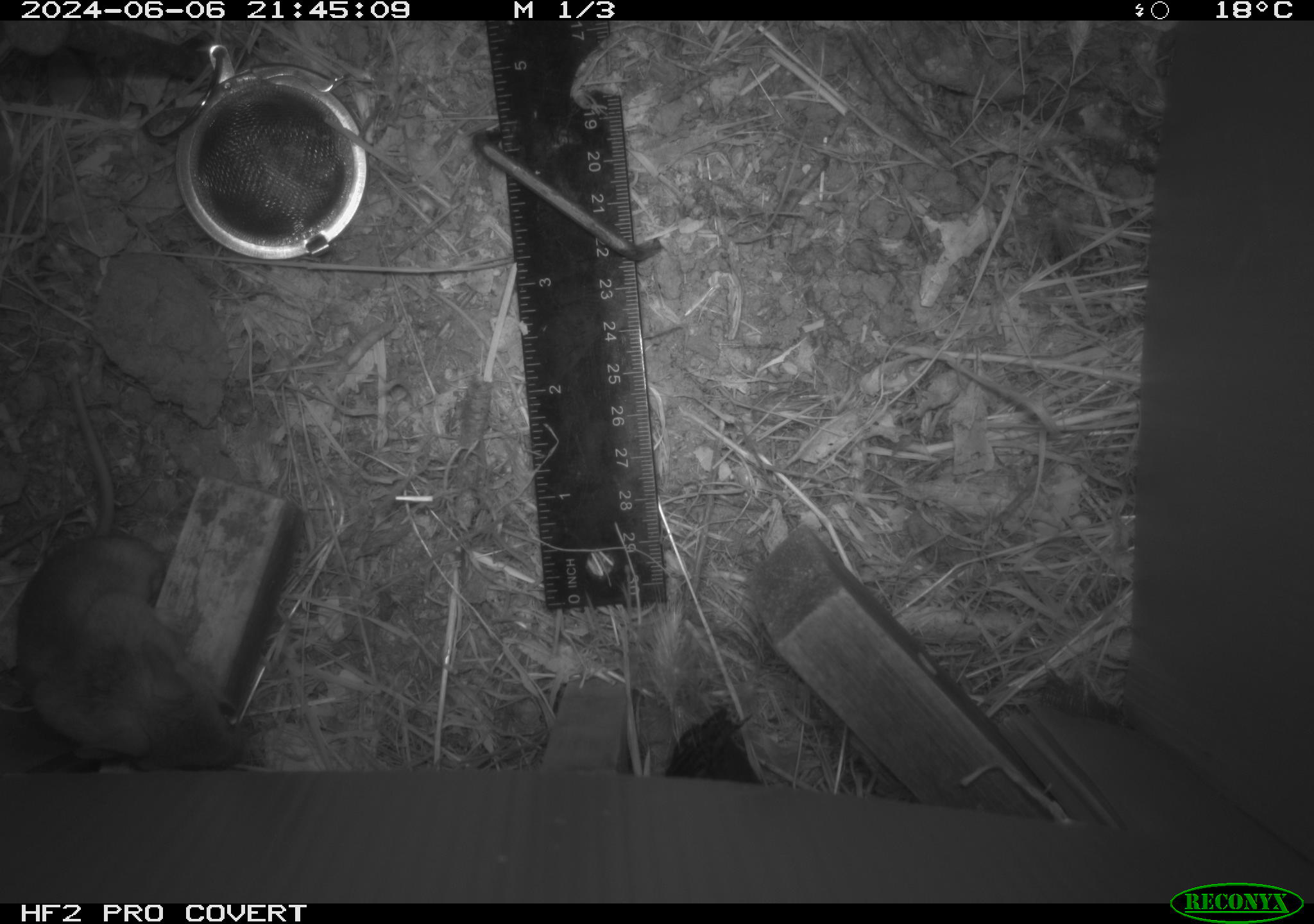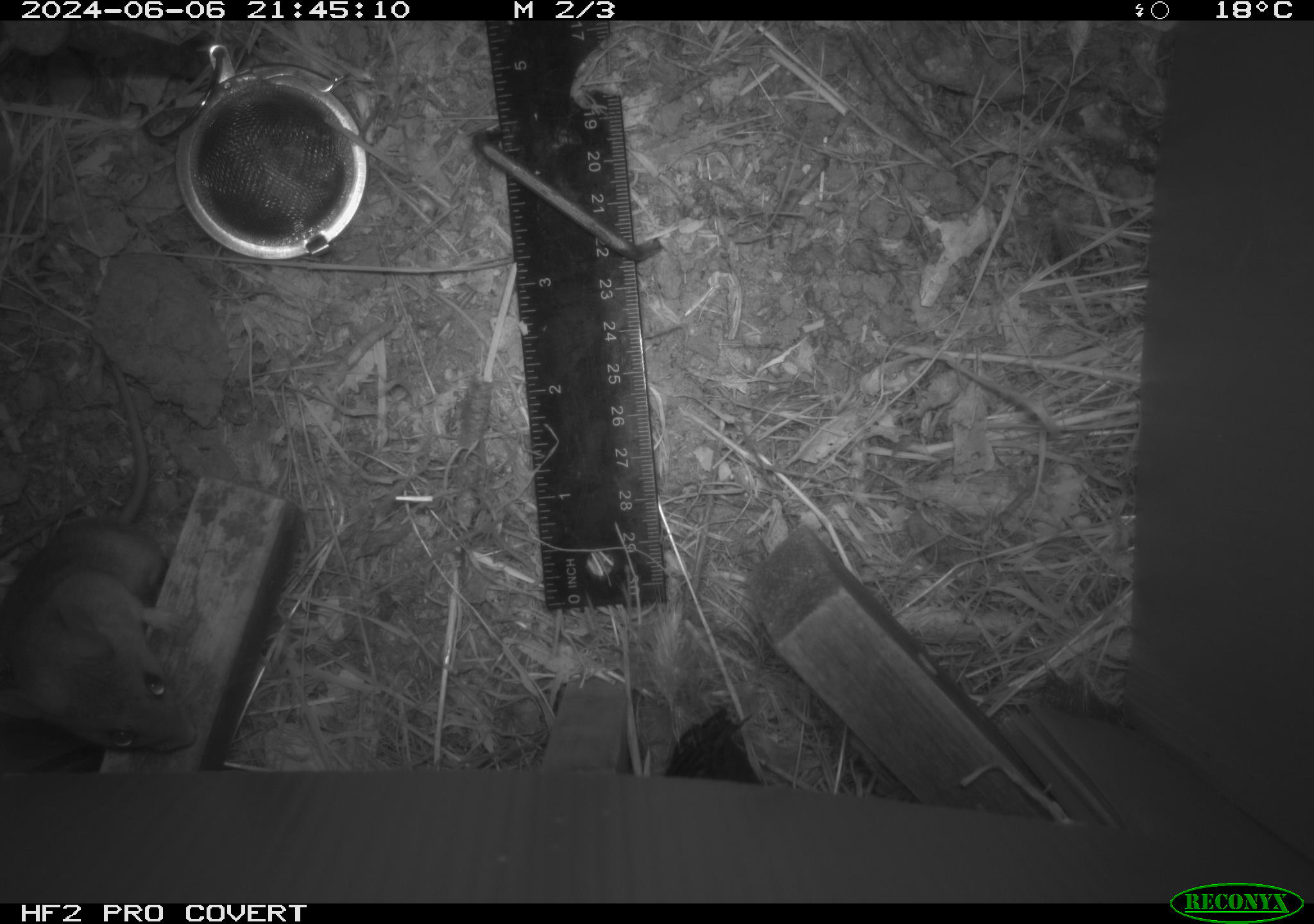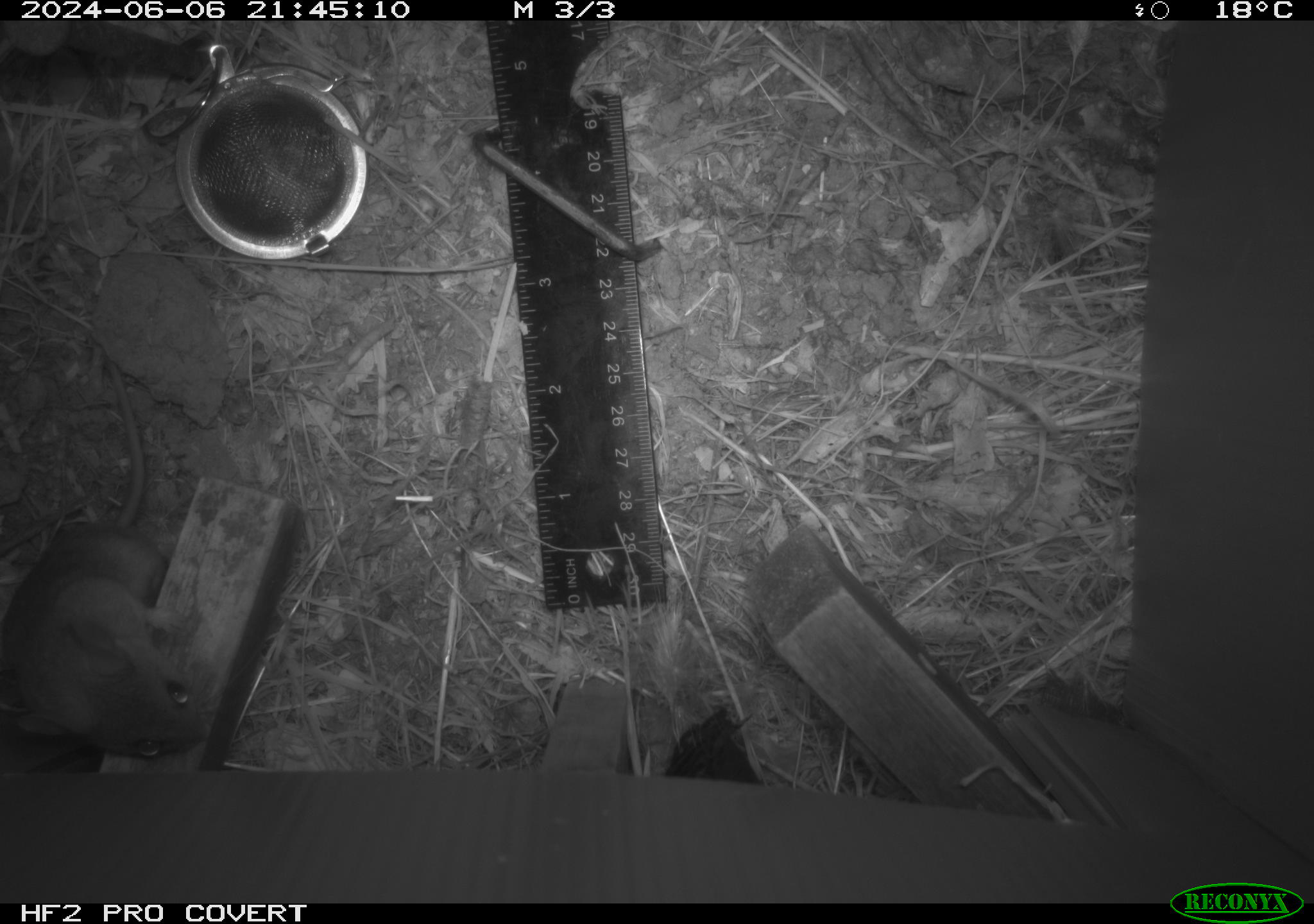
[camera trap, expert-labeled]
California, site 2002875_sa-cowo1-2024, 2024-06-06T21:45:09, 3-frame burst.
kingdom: Animalia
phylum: Chordata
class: Mammalia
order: Rodentia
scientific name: Rodentia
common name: mouse species